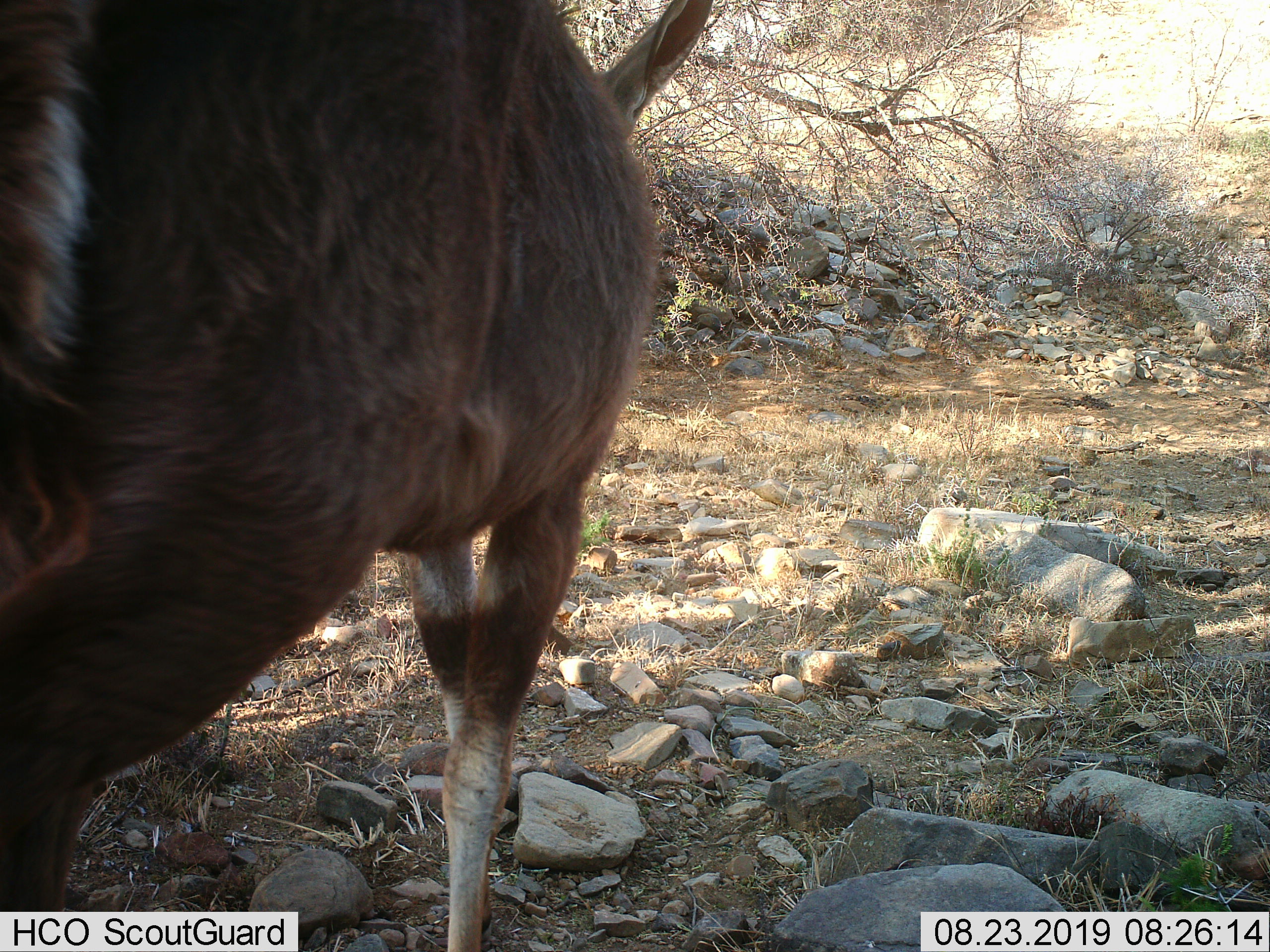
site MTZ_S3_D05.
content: unidentified animal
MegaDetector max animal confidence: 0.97